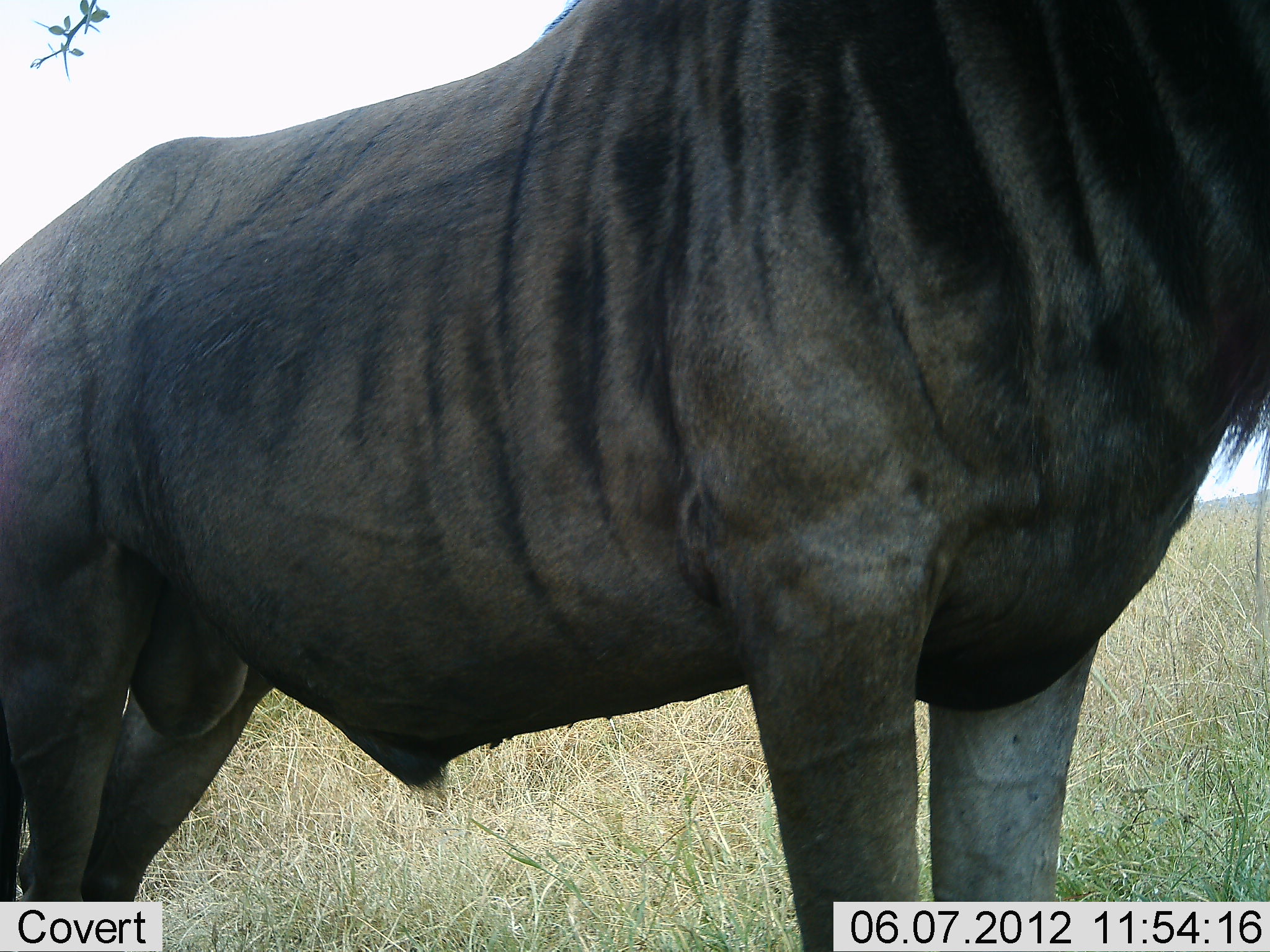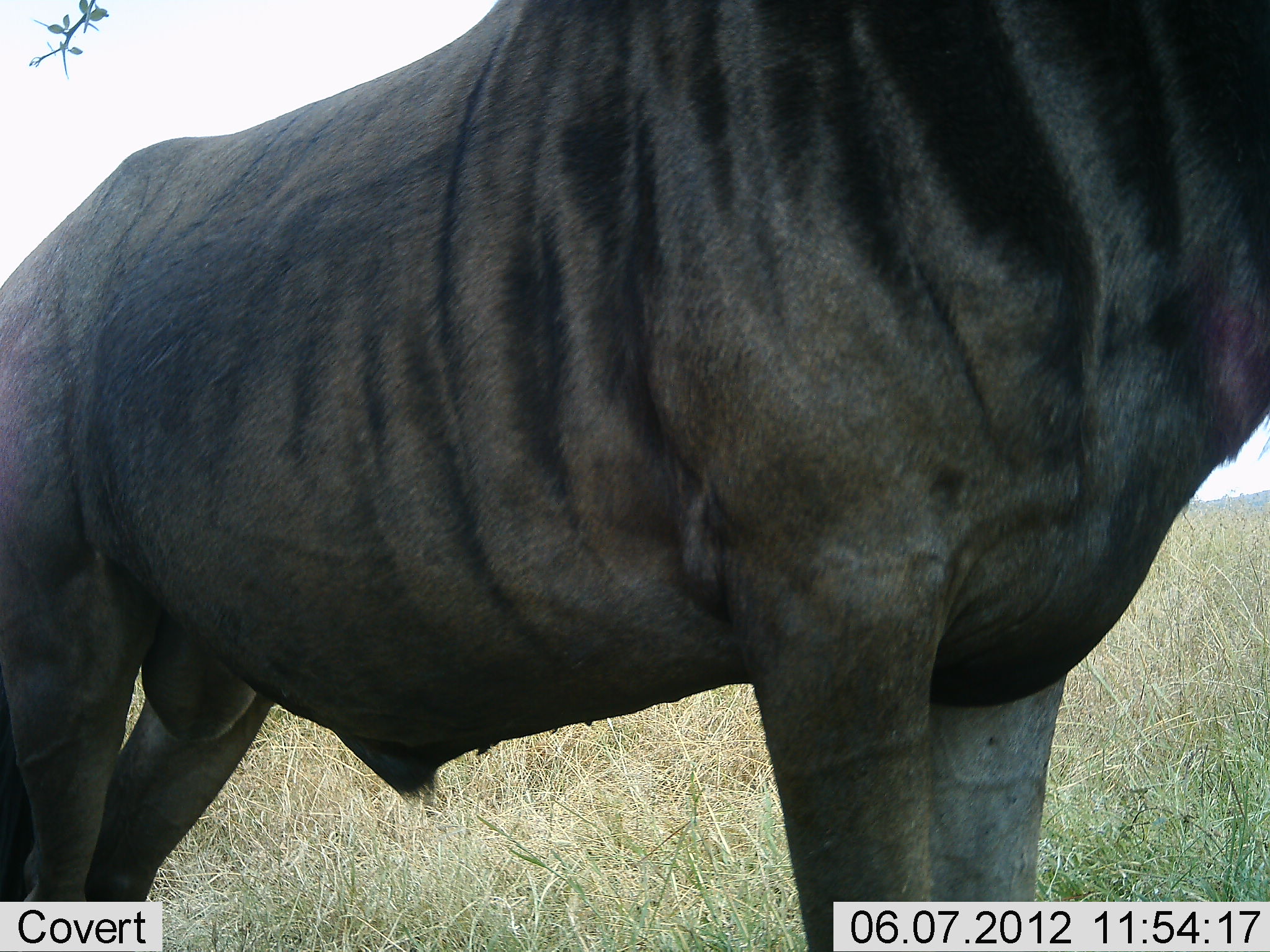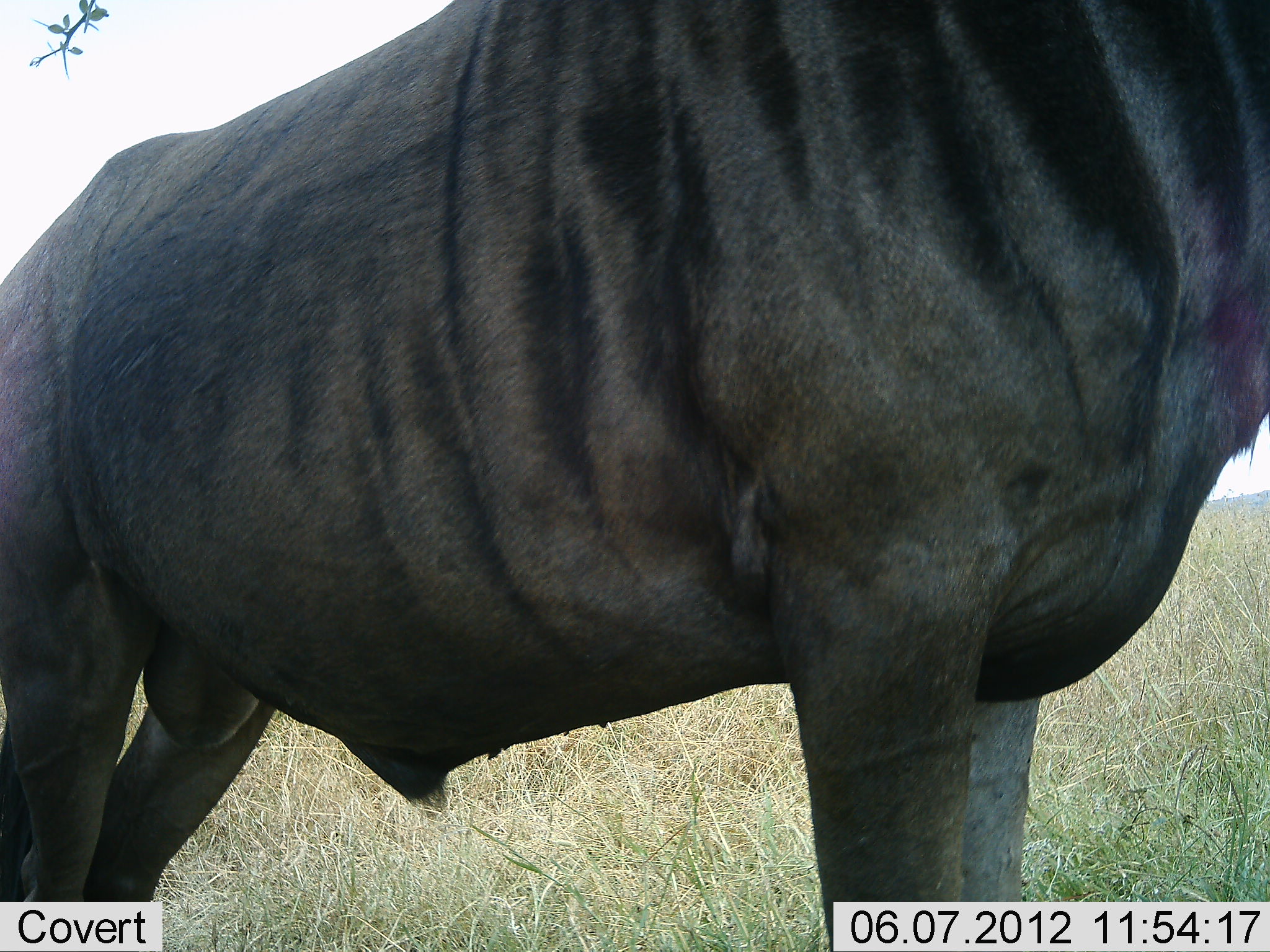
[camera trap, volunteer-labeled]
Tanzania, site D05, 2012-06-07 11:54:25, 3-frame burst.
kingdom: Animalia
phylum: Chordata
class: Mammalia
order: Artiodactyla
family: Bovidae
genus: Connochaetes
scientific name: Connochaetes taurinus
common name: blue wildebeest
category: wildebeest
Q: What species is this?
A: Wildebeest (blue wildebeest) (Connochaetes taurinus).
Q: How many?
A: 1.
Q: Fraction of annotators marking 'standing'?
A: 90%.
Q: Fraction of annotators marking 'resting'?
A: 0%.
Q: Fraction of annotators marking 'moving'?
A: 10%.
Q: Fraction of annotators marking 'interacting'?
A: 0%.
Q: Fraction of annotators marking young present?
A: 0%.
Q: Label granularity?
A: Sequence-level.